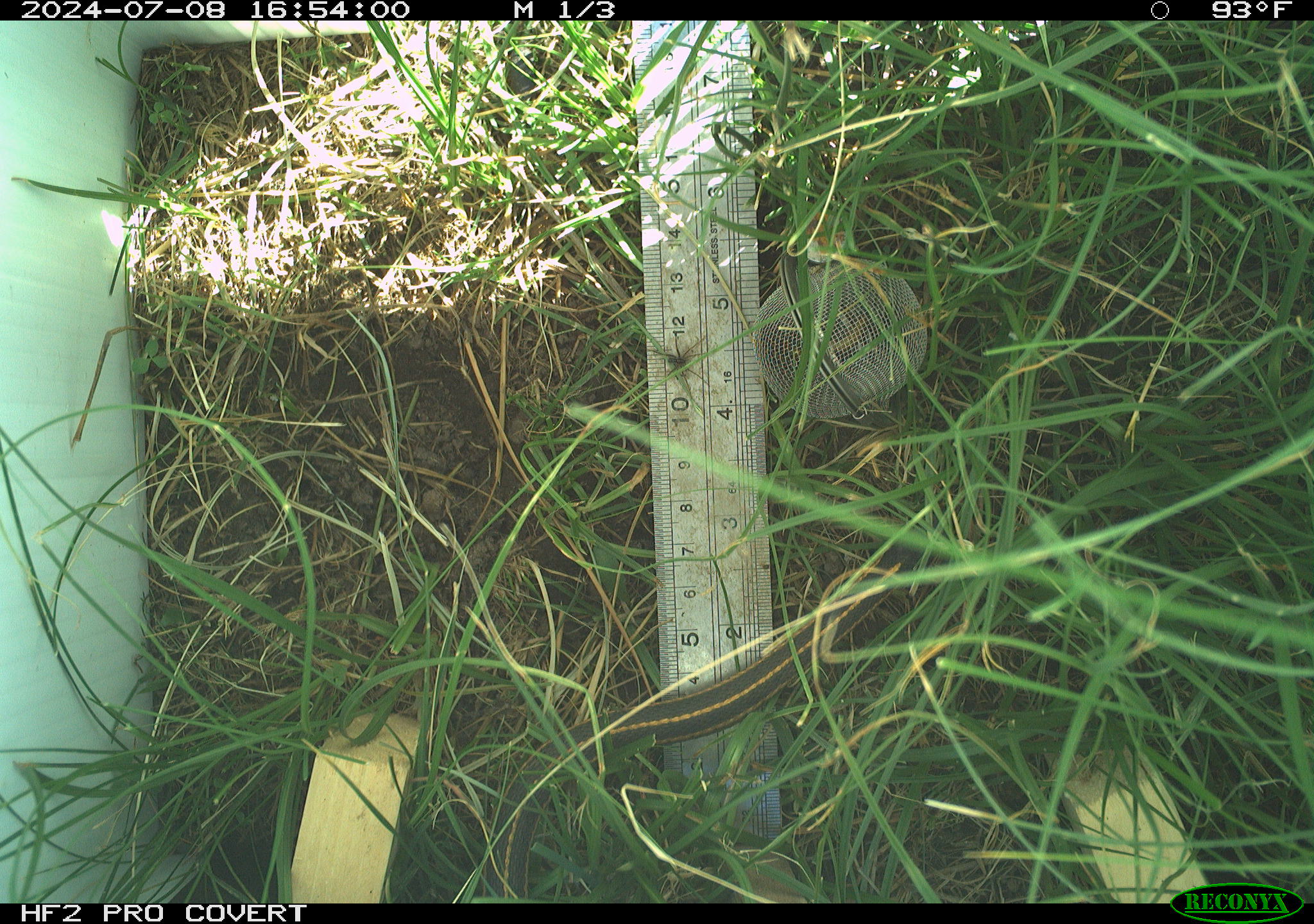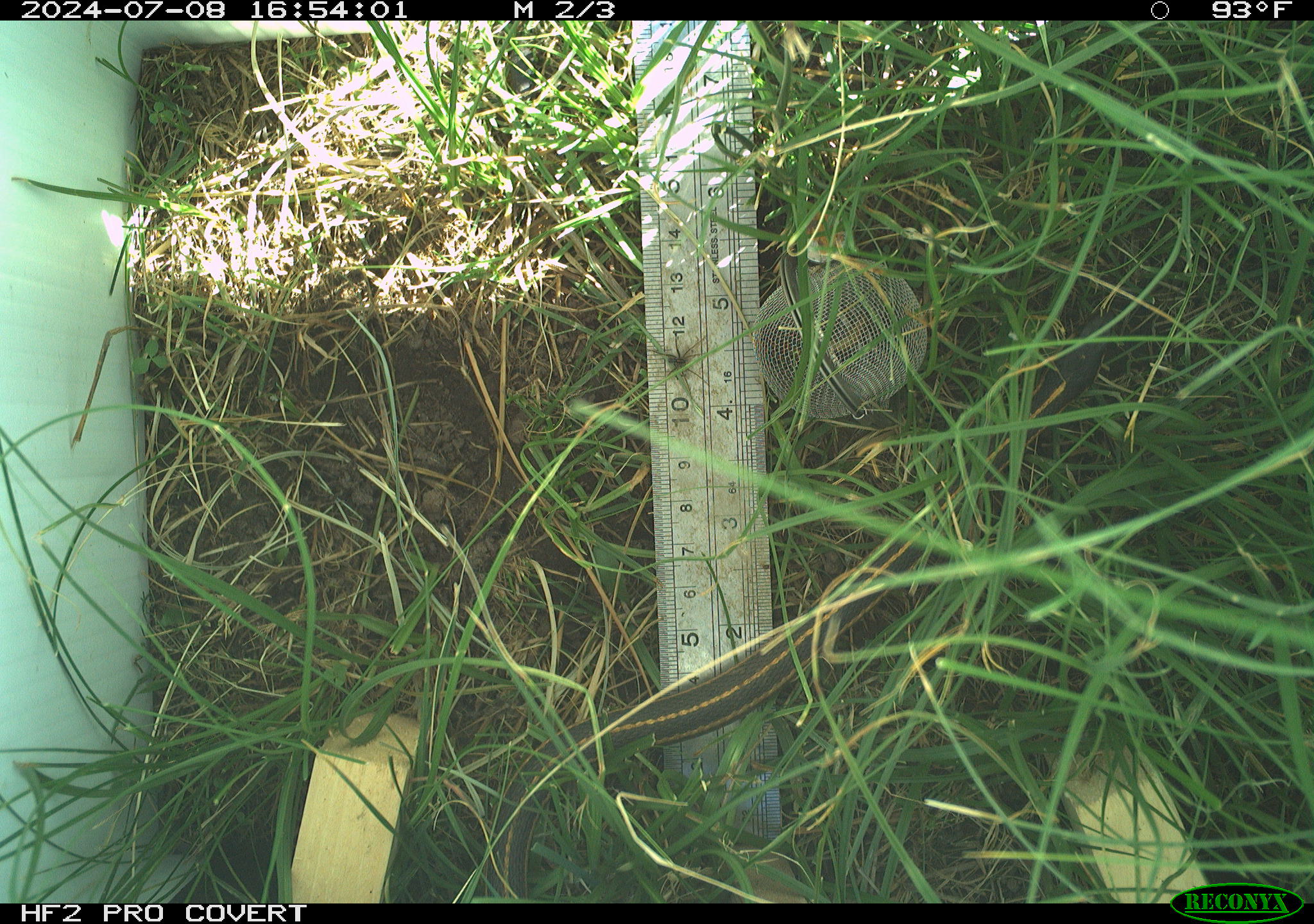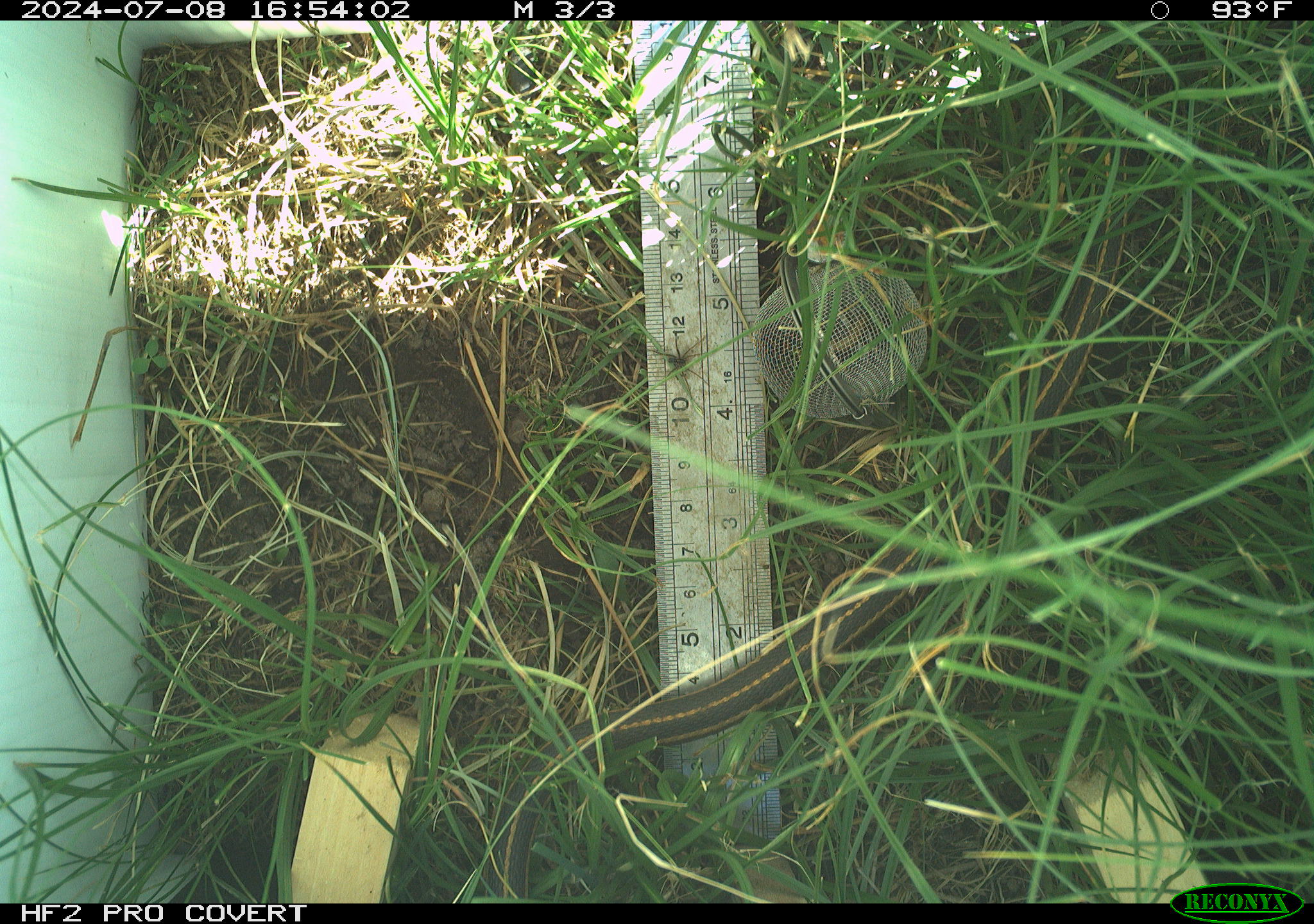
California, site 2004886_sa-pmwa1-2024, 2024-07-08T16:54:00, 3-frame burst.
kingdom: Animalia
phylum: Chordata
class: Reptilia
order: Squamata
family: Colubridae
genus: Thamnophis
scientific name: Thamnophis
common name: american gartersnakes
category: thamnophis species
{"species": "thamnophis species (american gartersnakes) (Thamnophis)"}